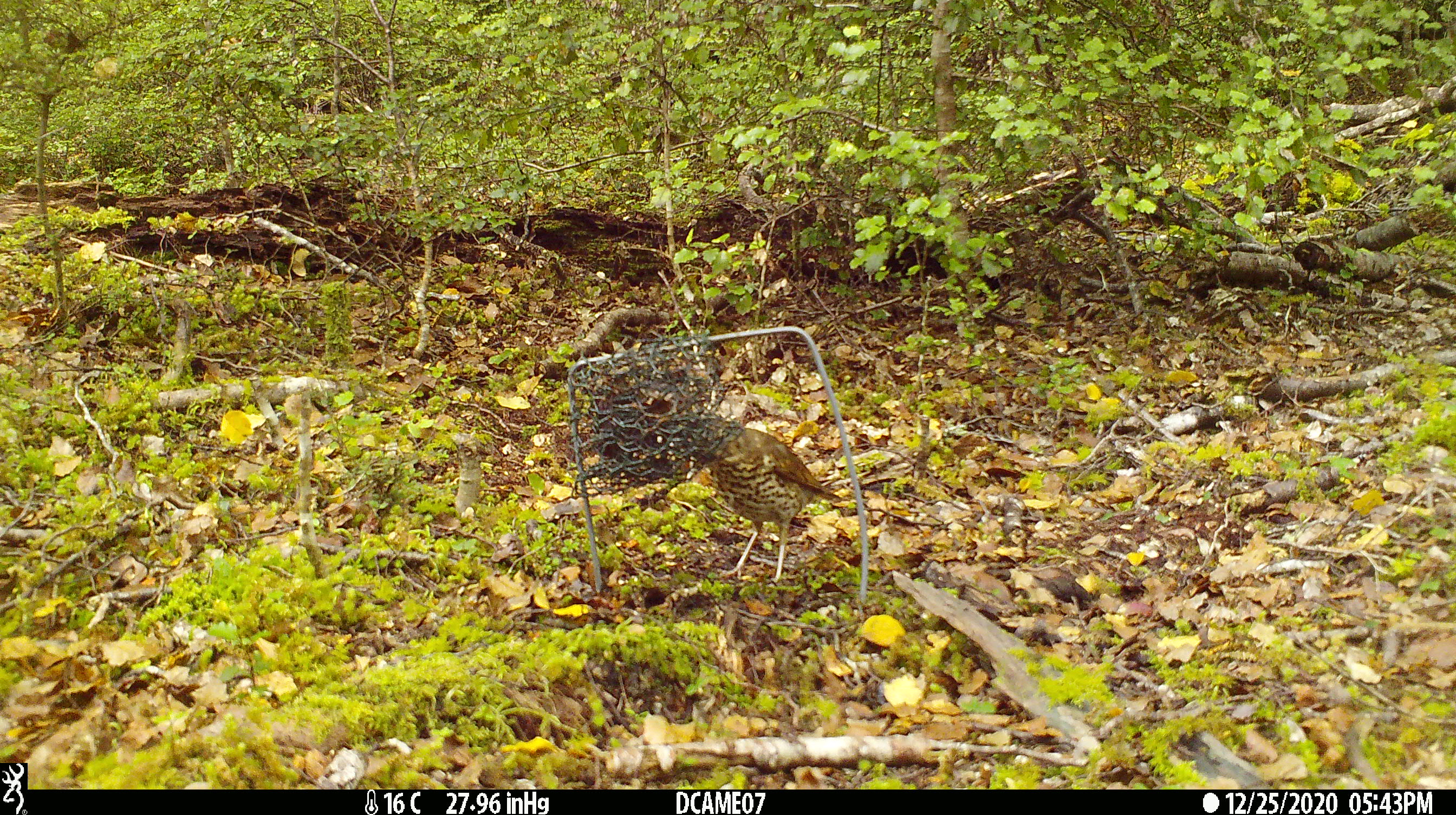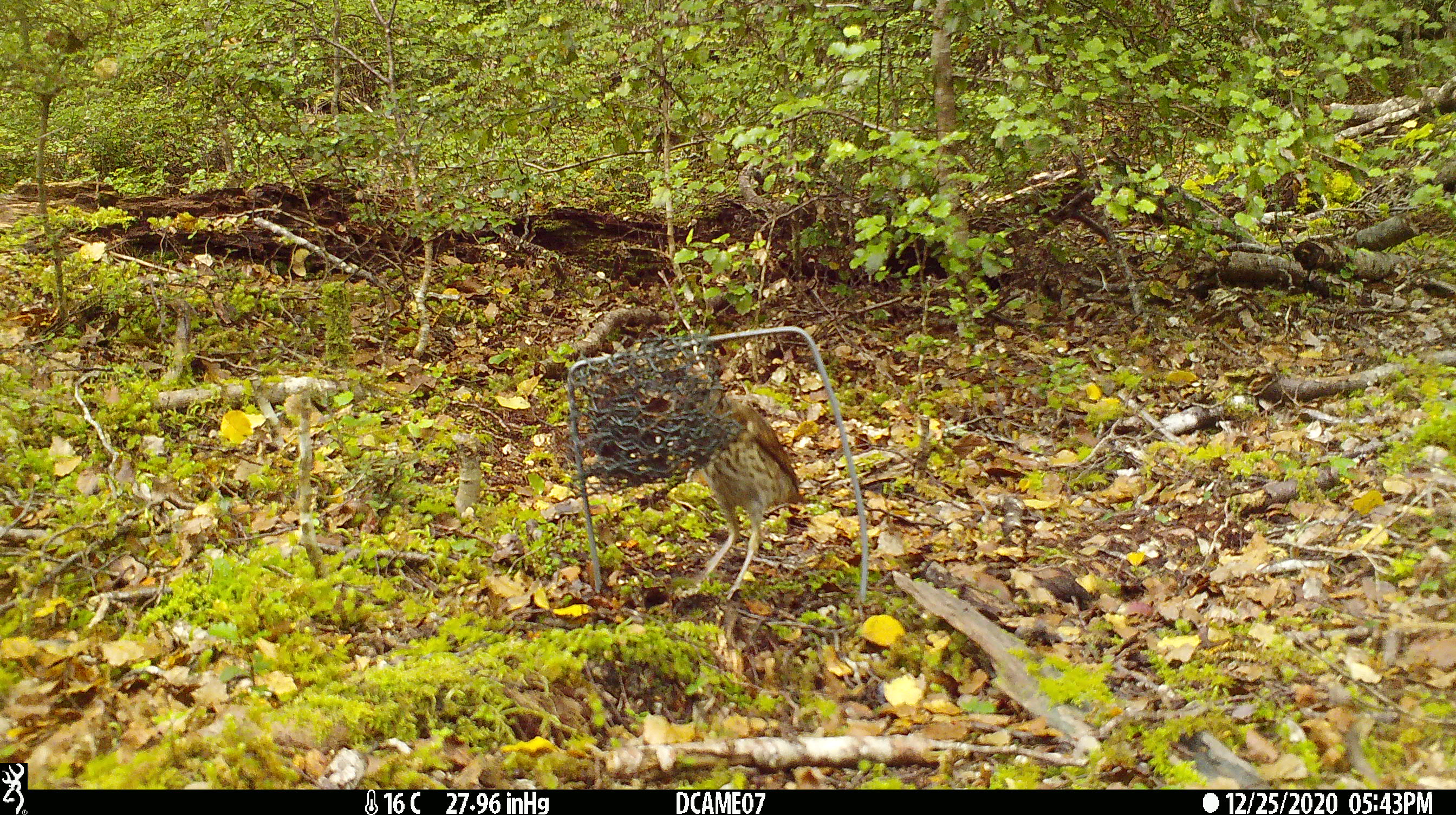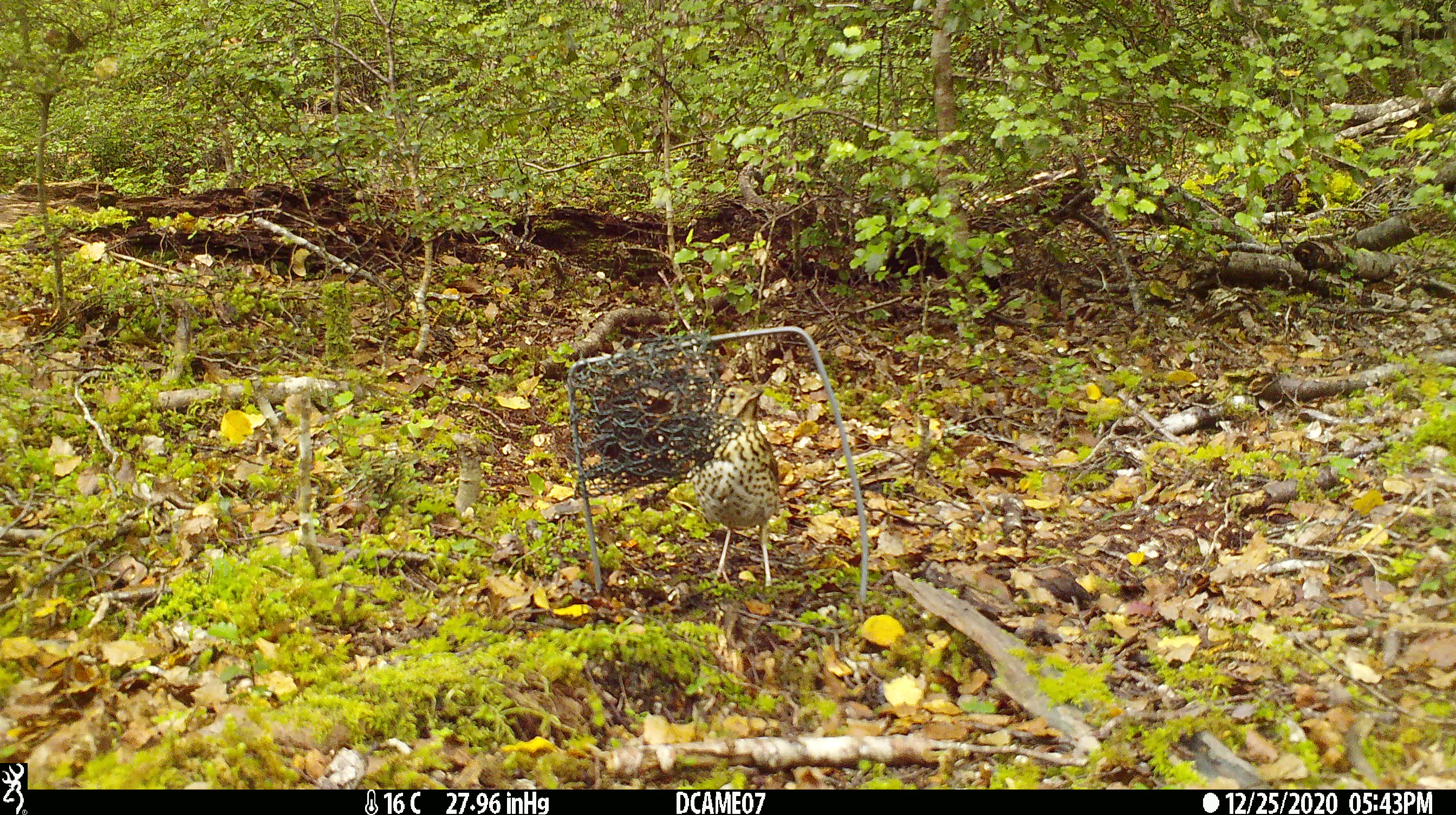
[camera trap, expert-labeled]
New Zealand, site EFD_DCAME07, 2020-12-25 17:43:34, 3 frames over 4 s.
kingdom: Animalia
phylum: Chordata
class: Aves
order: Passeriformes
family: Turdidae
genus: Turdus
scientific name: Turdus philomelos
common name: song thrush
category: thrush